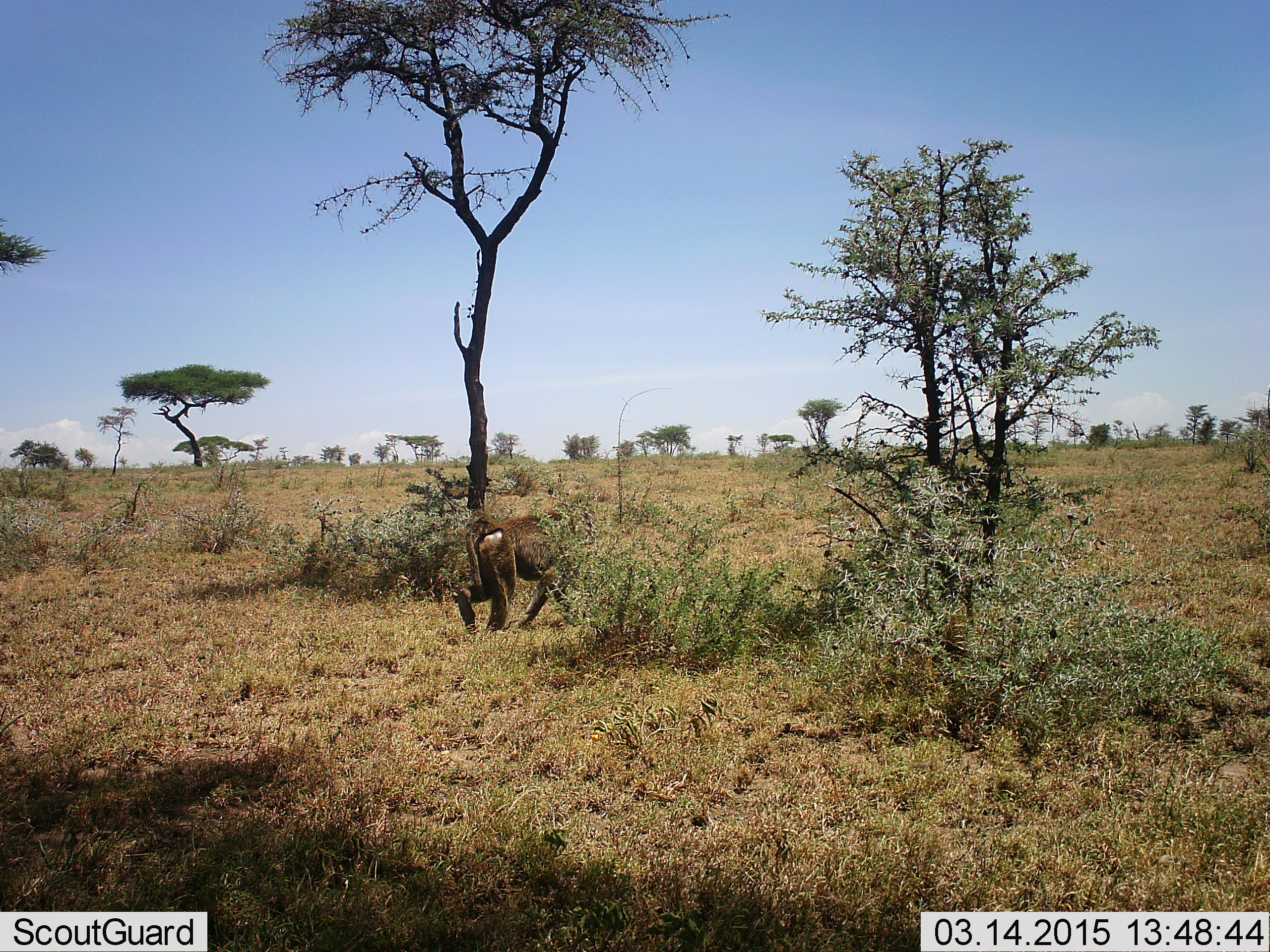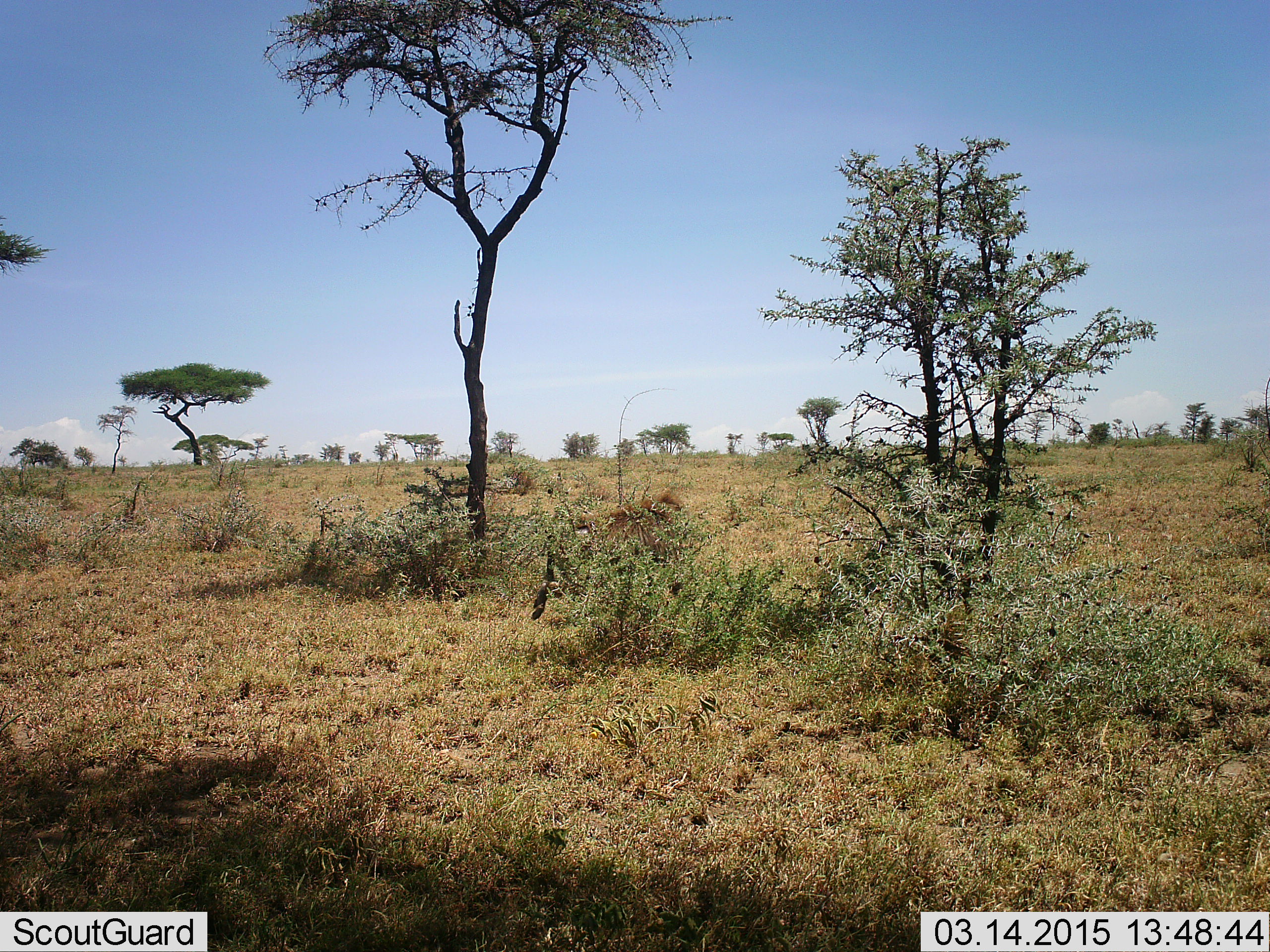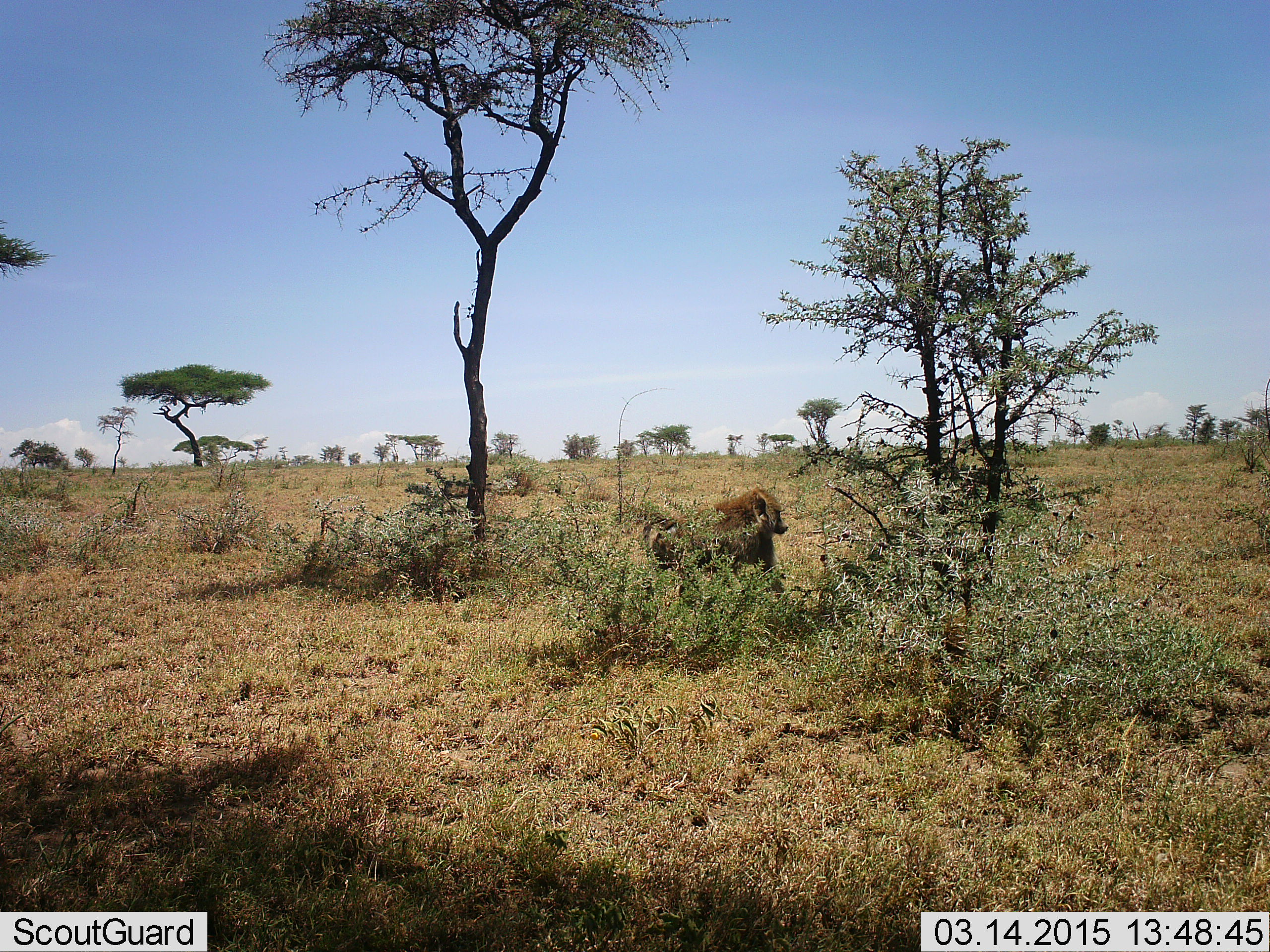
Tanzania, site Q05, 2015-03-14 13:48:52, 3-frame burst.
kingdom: Animalia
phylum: Chordata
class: Mammalia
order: Primates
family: Cercopithecidae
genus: Papio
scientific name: Papio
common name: baboon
Baboon (Papio), count 1. Behavior (volunteer vote fractions): standing 0%, resting 0%, moving 100%, interacting 0%. Young present (vote fraction): 0%. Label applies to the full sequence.